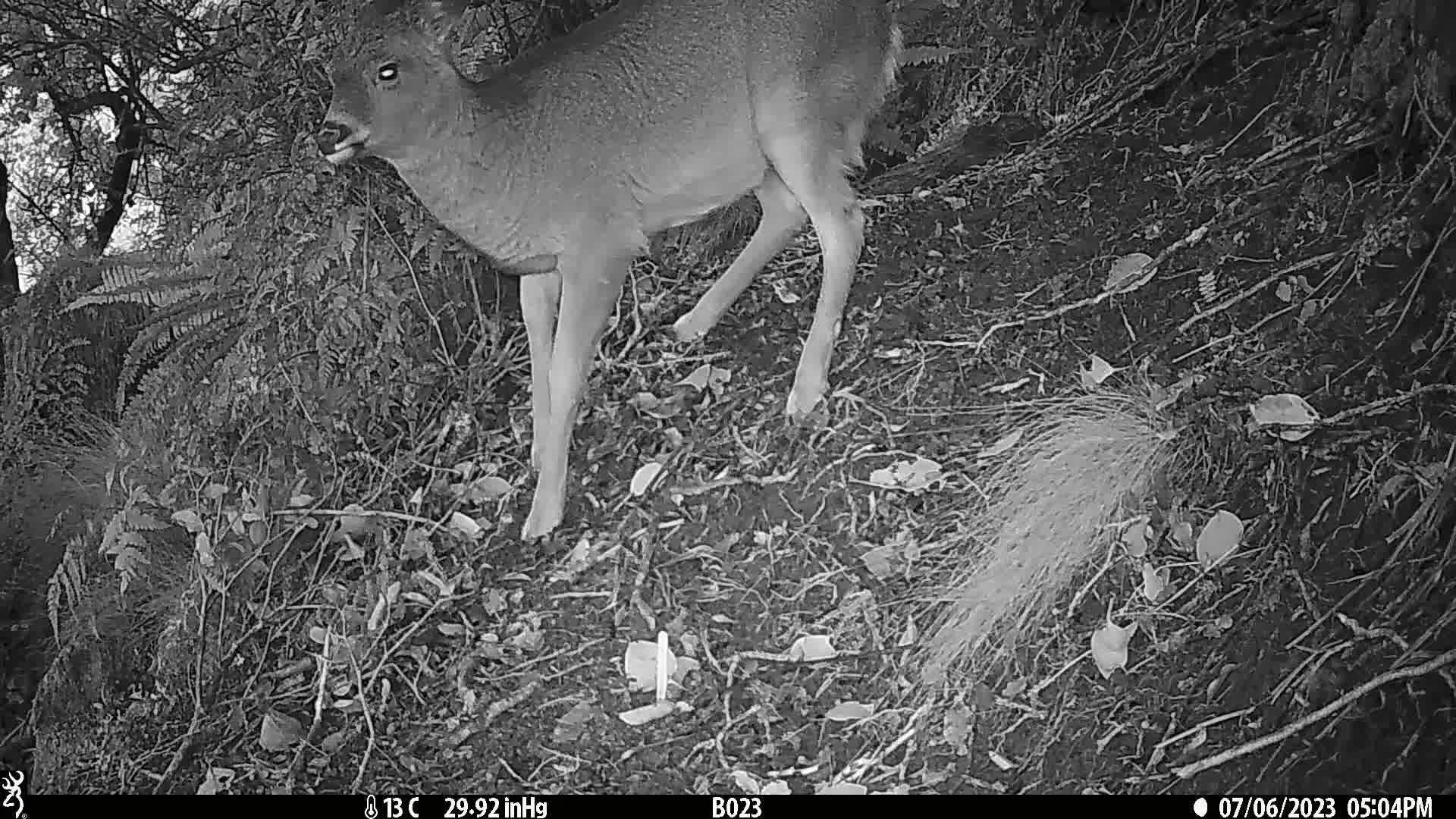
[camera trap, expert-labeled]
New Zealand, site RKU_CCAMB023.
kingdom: Animalia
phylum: Chordata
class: Mammalia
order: Artiodactyla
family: Cervidae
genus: Odocoileus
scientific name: Odocoileus virginianus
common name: white-tailed deer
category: white tailed deer